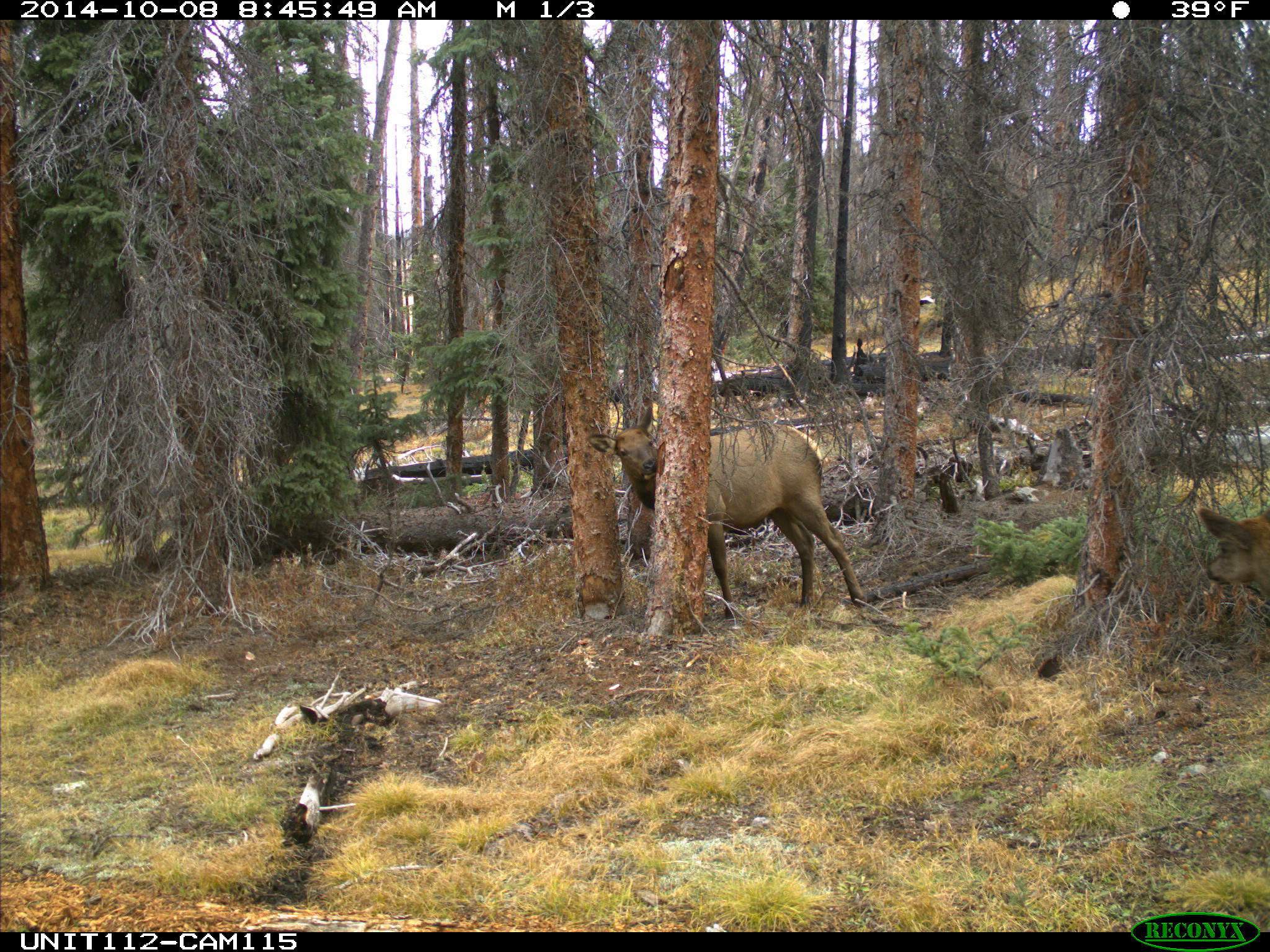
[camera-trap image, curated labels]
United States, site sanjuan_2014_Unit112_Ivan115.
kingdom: Animalia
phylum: Chordata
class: Mammalia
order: Artiodactyla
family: Cervidae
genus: Cervus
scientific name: Cervus elaphus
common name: red deer